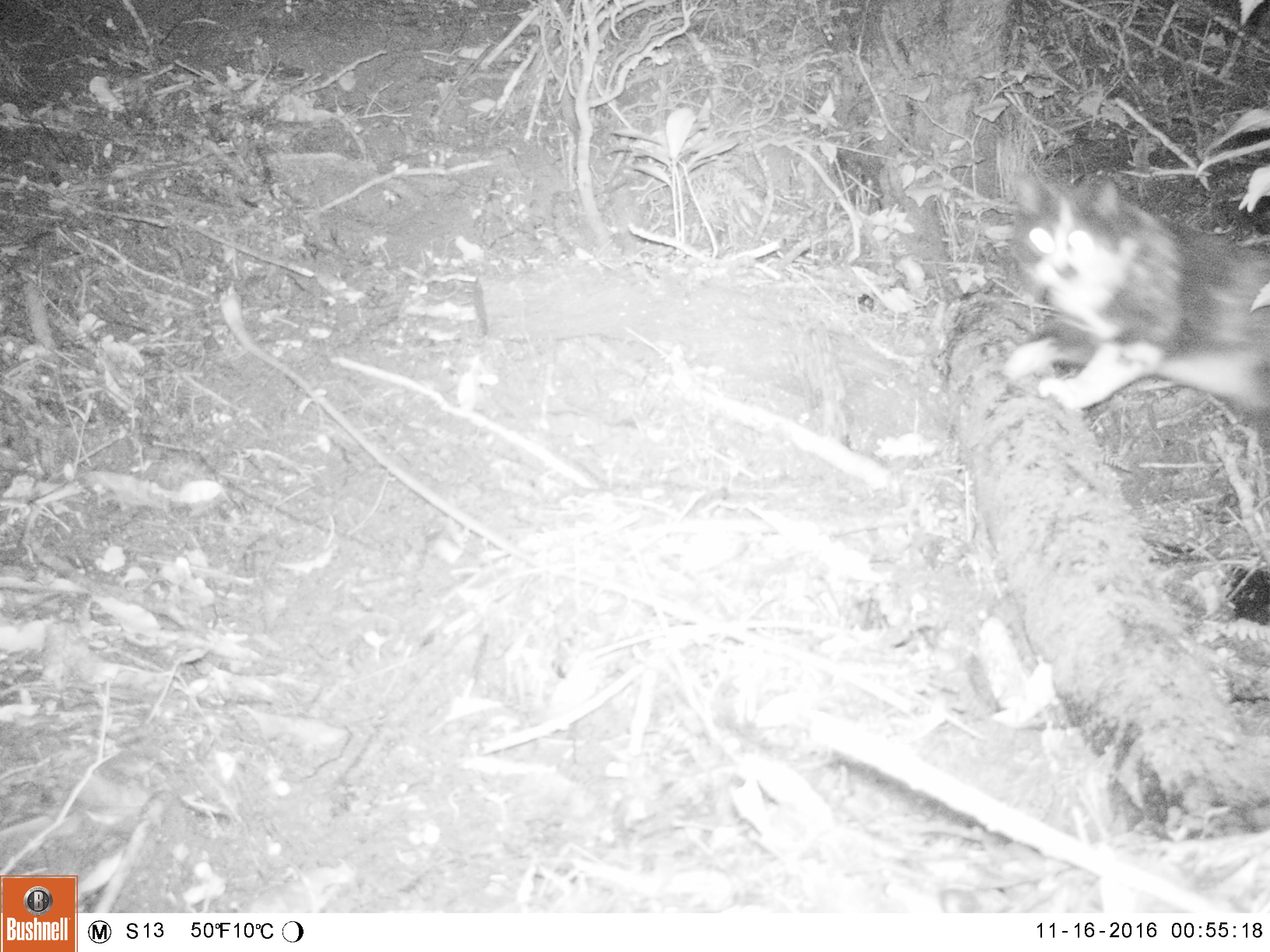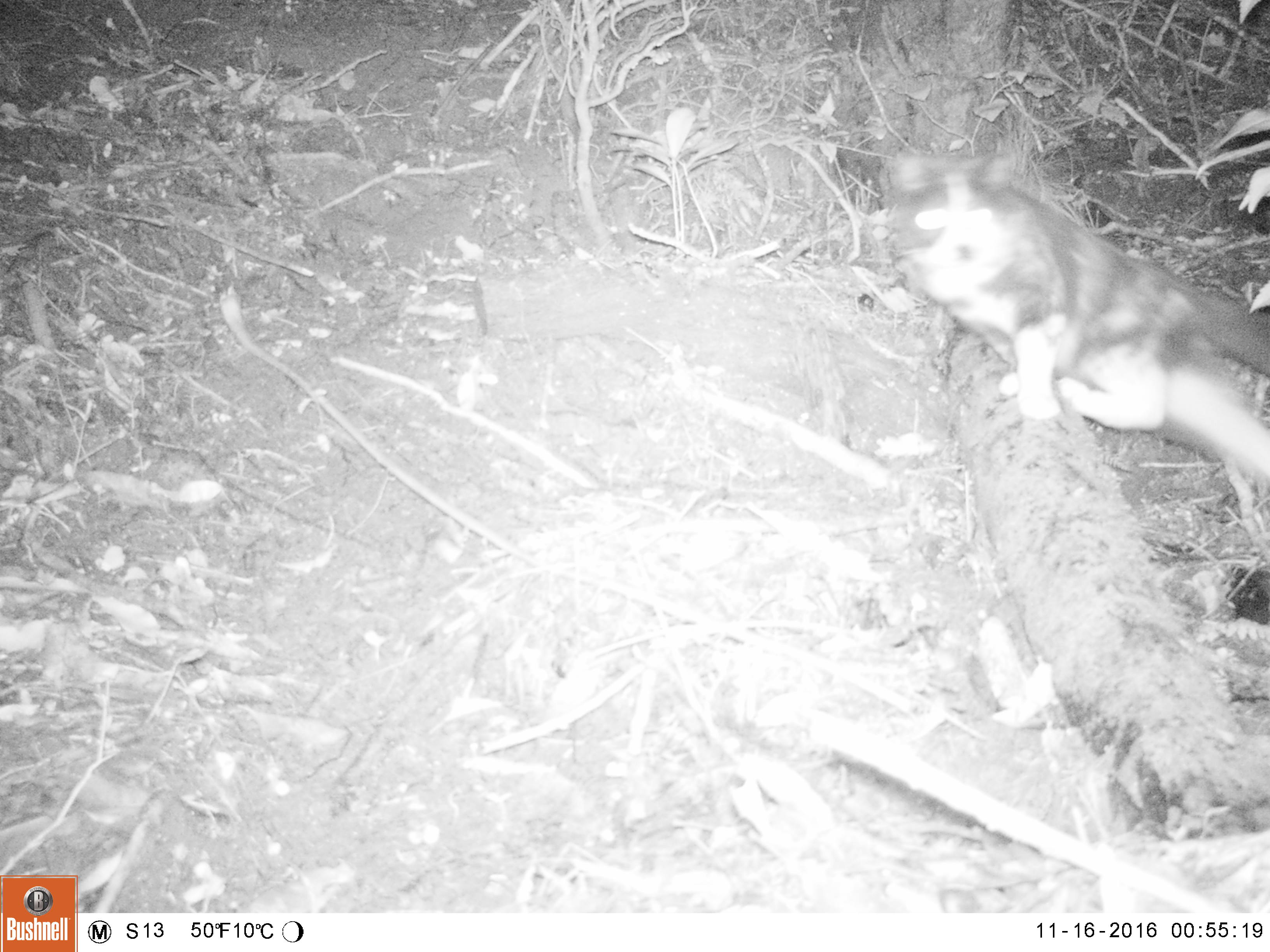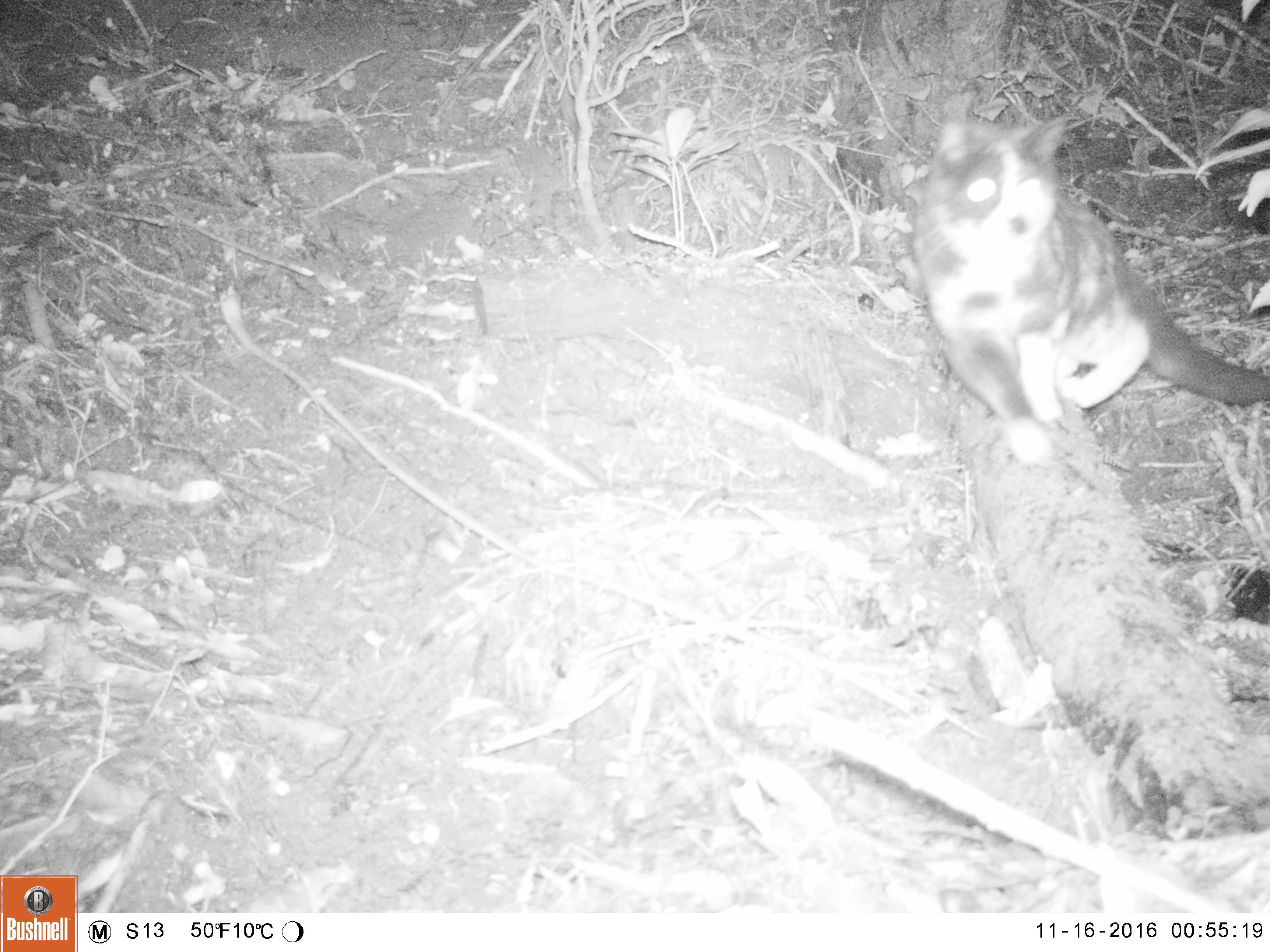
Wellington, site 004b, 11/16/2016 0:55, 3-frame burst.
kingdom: Animalia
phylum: Chordata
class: Mammalia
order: Carnivora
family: Felidae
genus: Felis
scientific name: Felis catus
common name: cat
Cat (Felis catus).